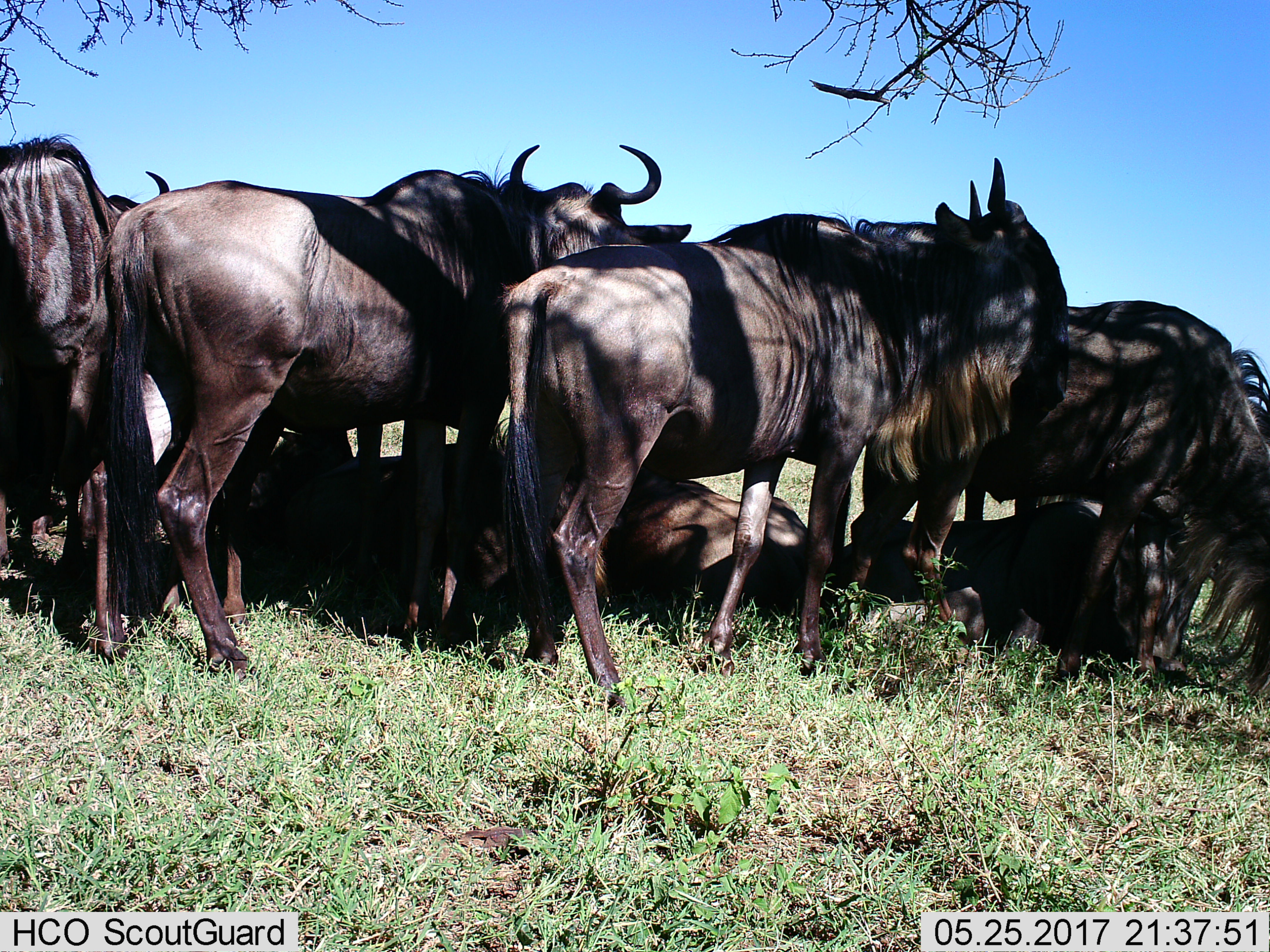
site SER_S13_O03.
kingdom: Animalia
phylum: Chordata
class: Mammalia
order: Artiodactyla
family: Bovidae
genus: Connochaetes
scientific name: Connochaetes taurinus taurinus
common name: blue wildebeest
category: wildebeestblue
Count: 7.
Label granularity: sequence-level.